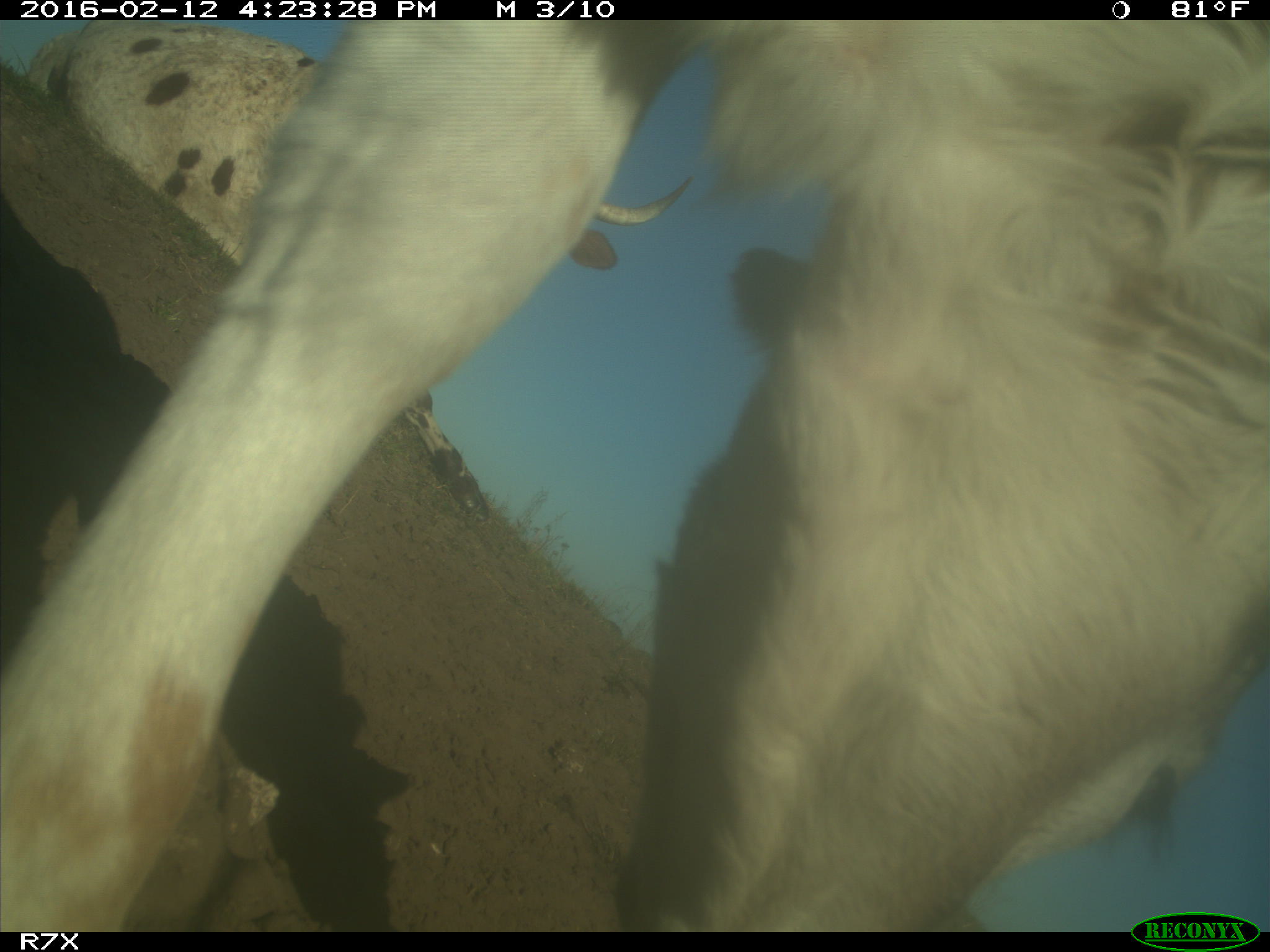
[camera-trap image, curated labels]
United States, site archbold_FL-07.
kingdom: Animalia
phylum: Chordata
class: Mammalia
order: Artiodactyla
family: Bovidae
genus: Bos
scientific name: Bos taurus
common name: domestic cow